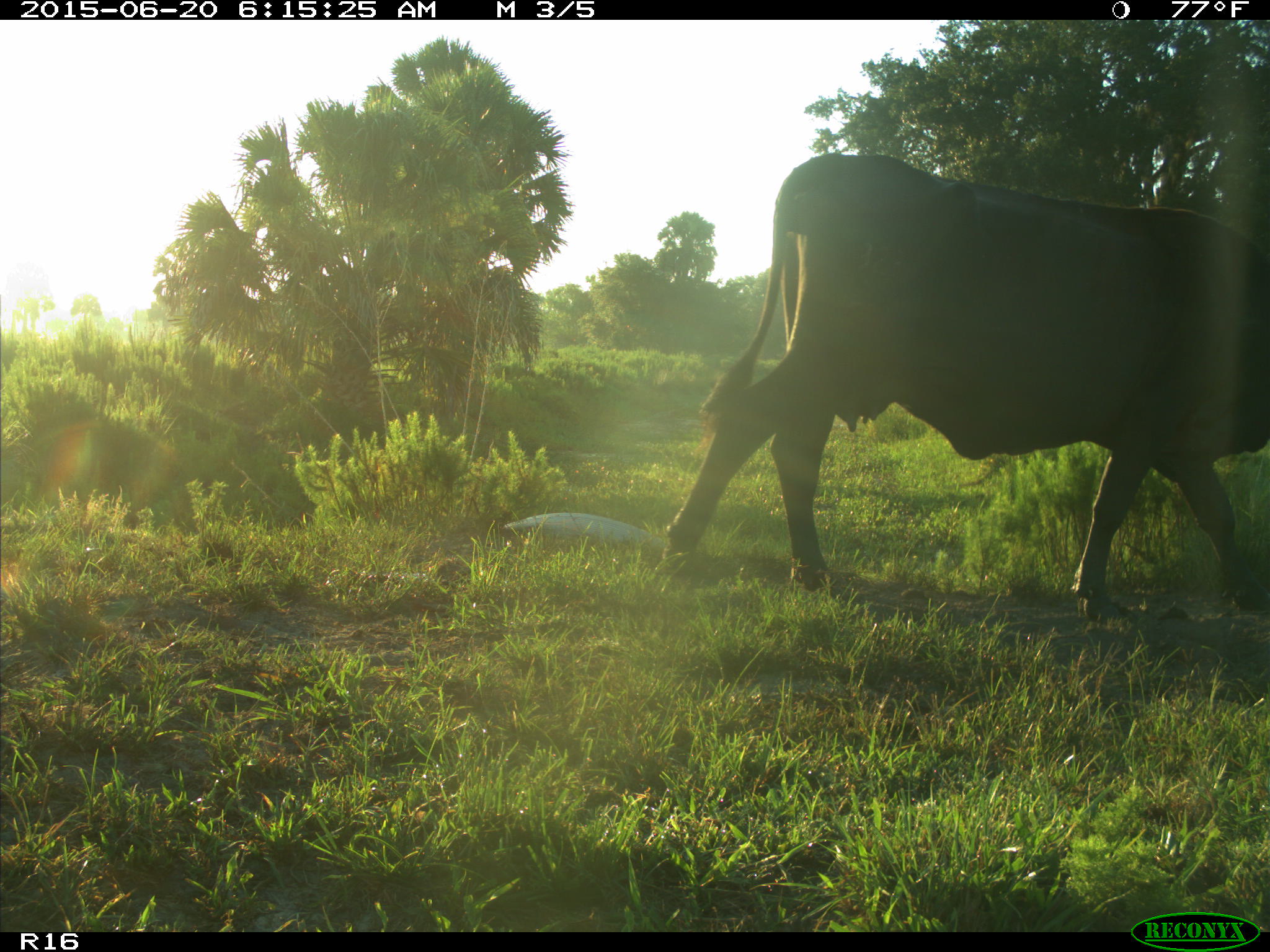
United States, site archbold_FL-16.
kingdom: Animalia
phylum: Chordata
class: Mammalia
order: Artiodactyla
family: Bovidae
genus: Bos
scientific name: Bos taurus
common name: domestic cow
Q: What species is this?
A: Bos taurus (domestic cow).